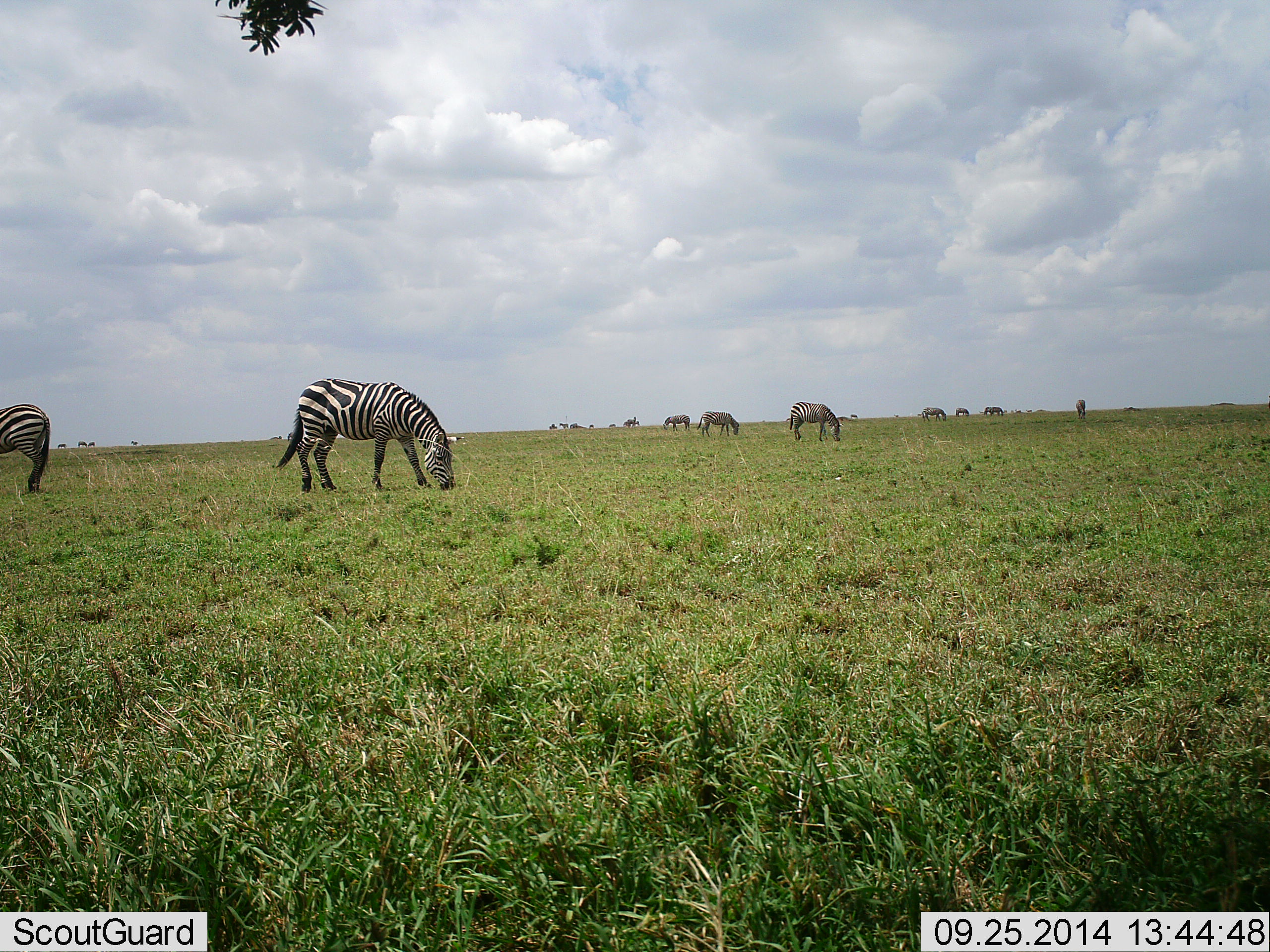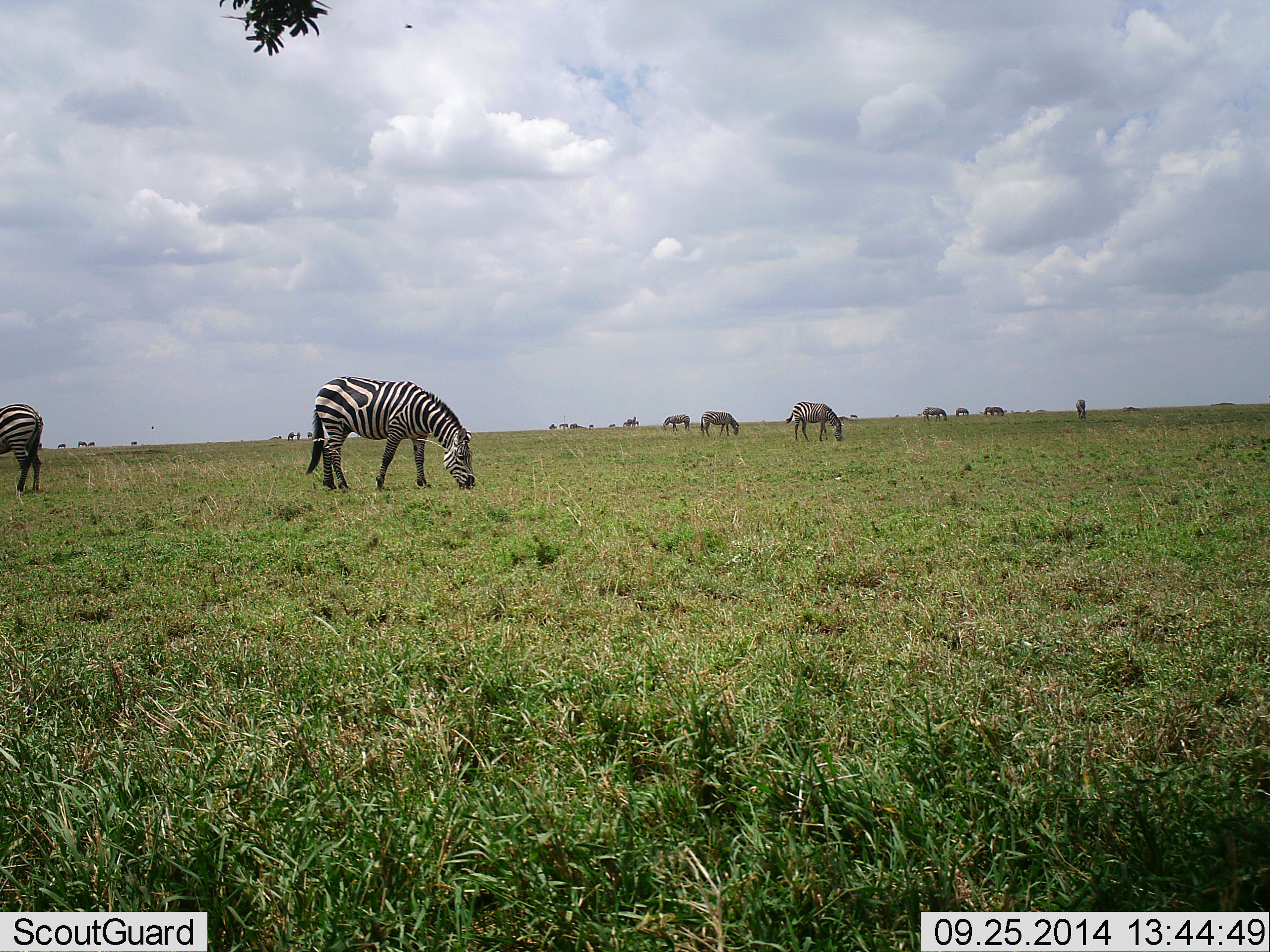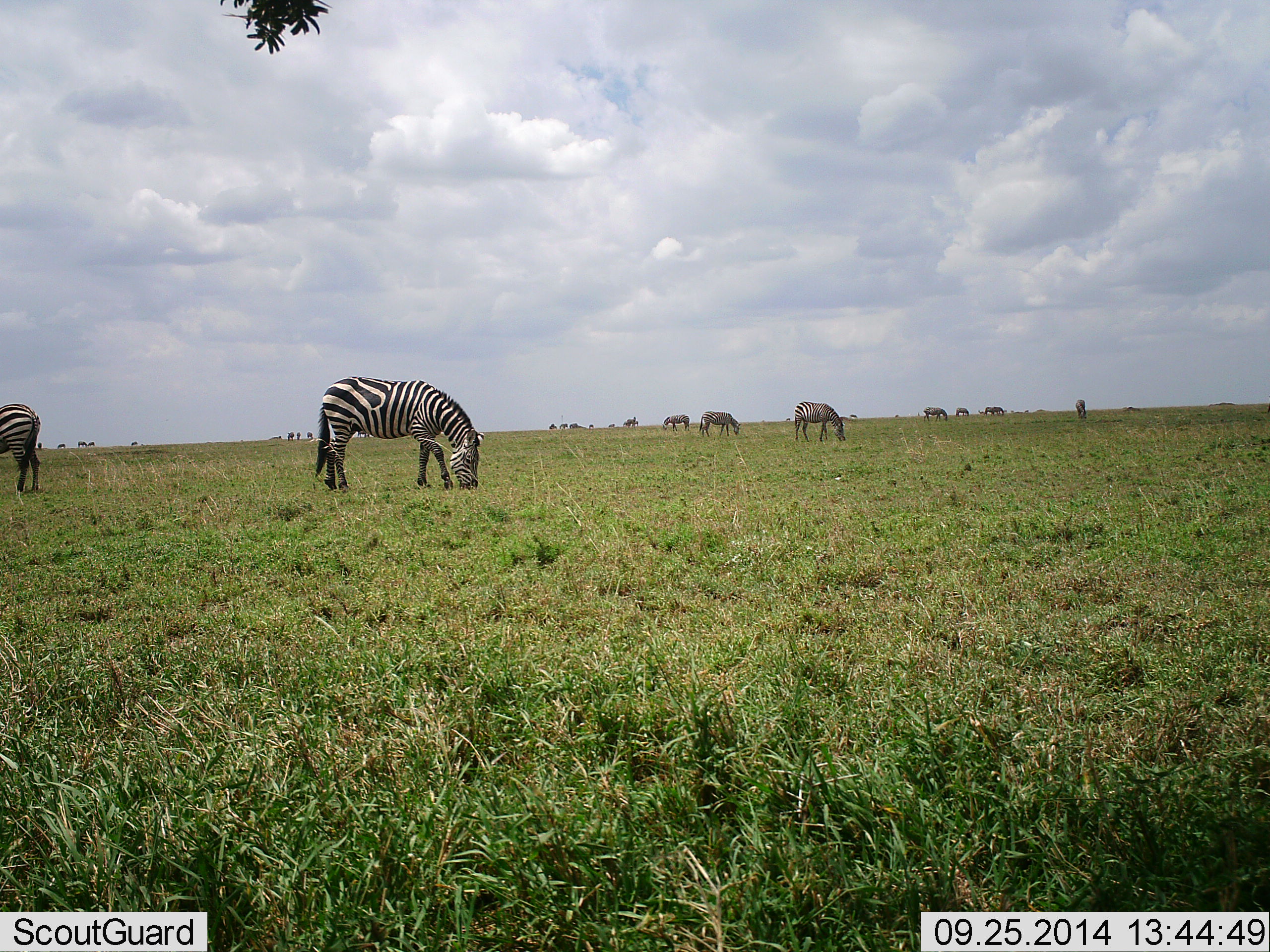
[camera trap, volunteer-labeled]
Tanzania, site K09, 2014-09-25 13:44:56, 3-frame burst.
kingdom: Animalia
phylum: Chordata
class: Mammalia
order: Perissodactyla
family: Equidae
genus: Equus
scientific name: Equus quagga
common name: plains zebra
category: zebra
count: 9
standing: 36%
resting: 0%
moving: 9%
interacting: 0%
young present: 0%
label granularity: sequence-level